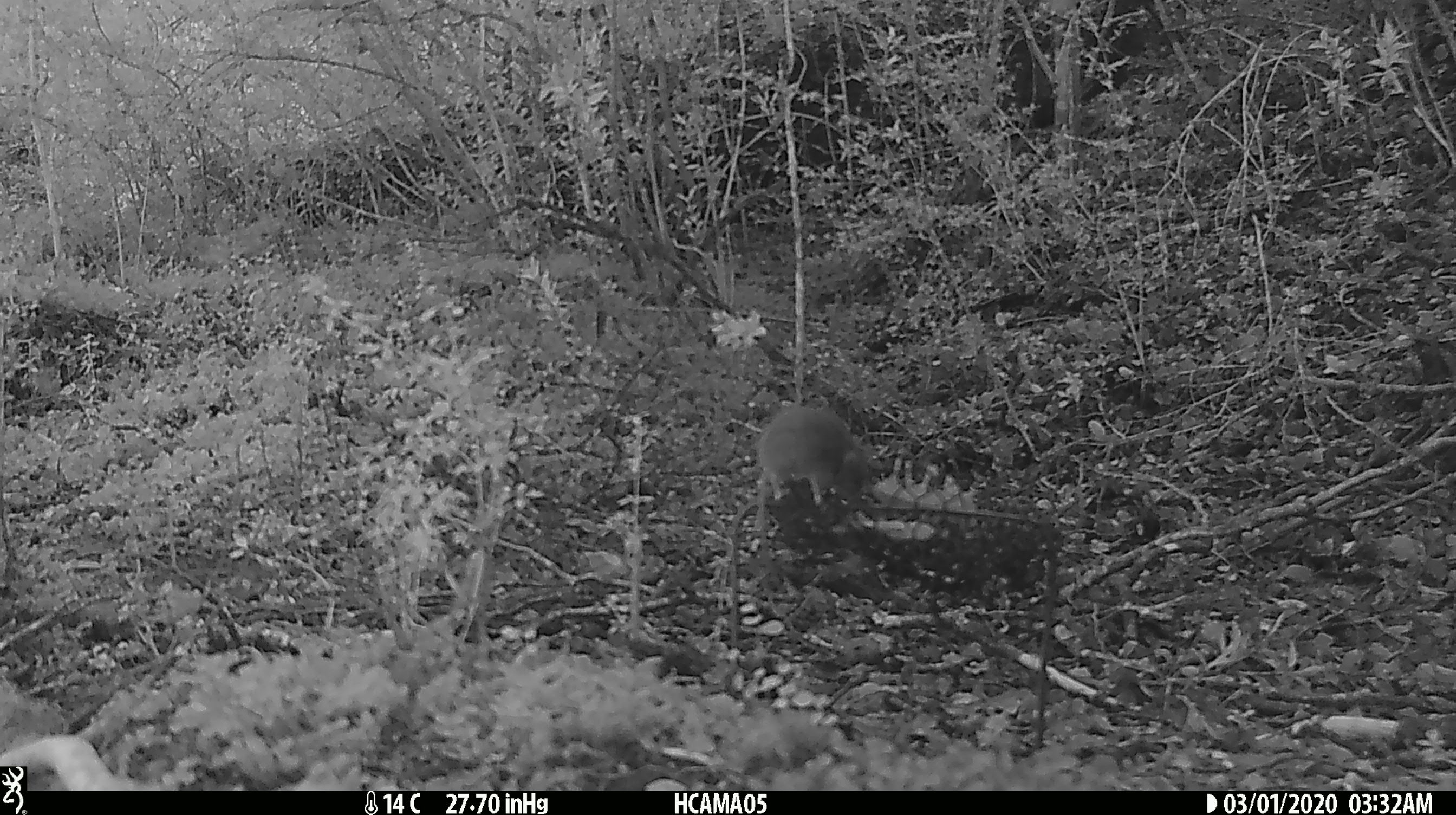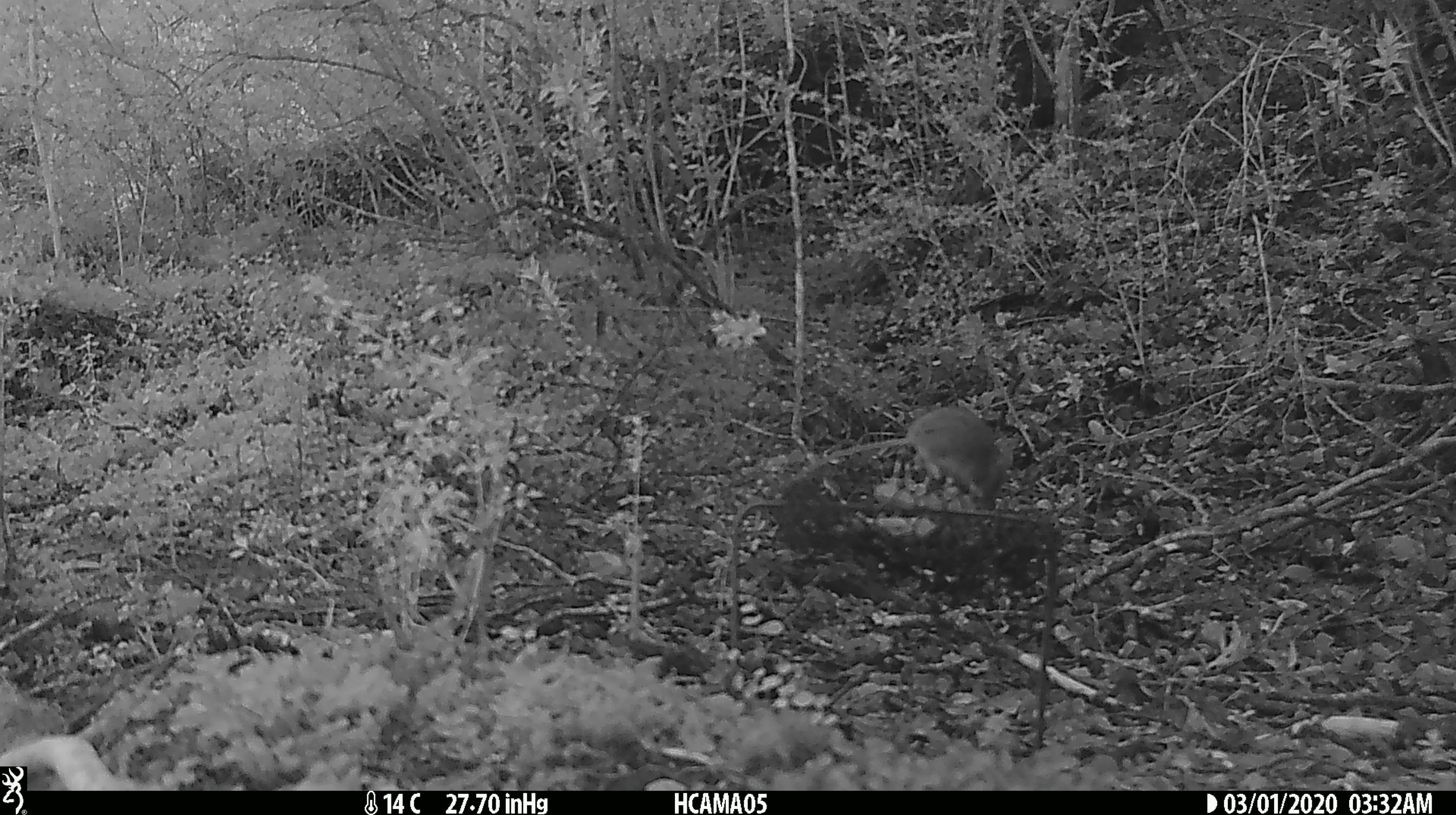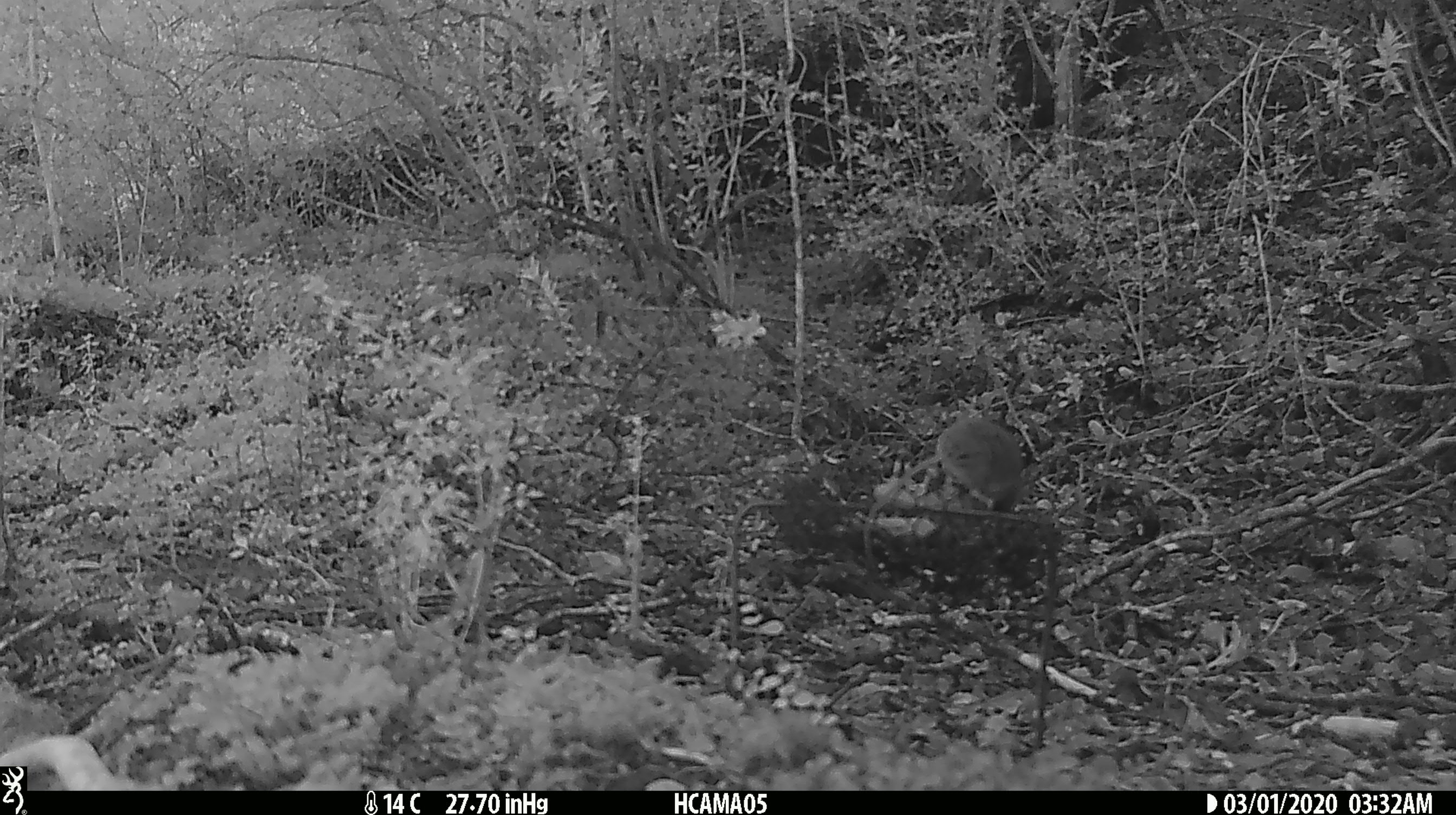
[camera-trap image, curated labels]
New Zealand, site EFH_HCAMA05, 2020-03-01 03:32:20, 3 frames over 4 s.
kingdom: Animalia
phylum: Chordata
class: Mammalia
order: Rodentia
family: Muridae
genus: Mus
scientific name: Mus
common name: mouse